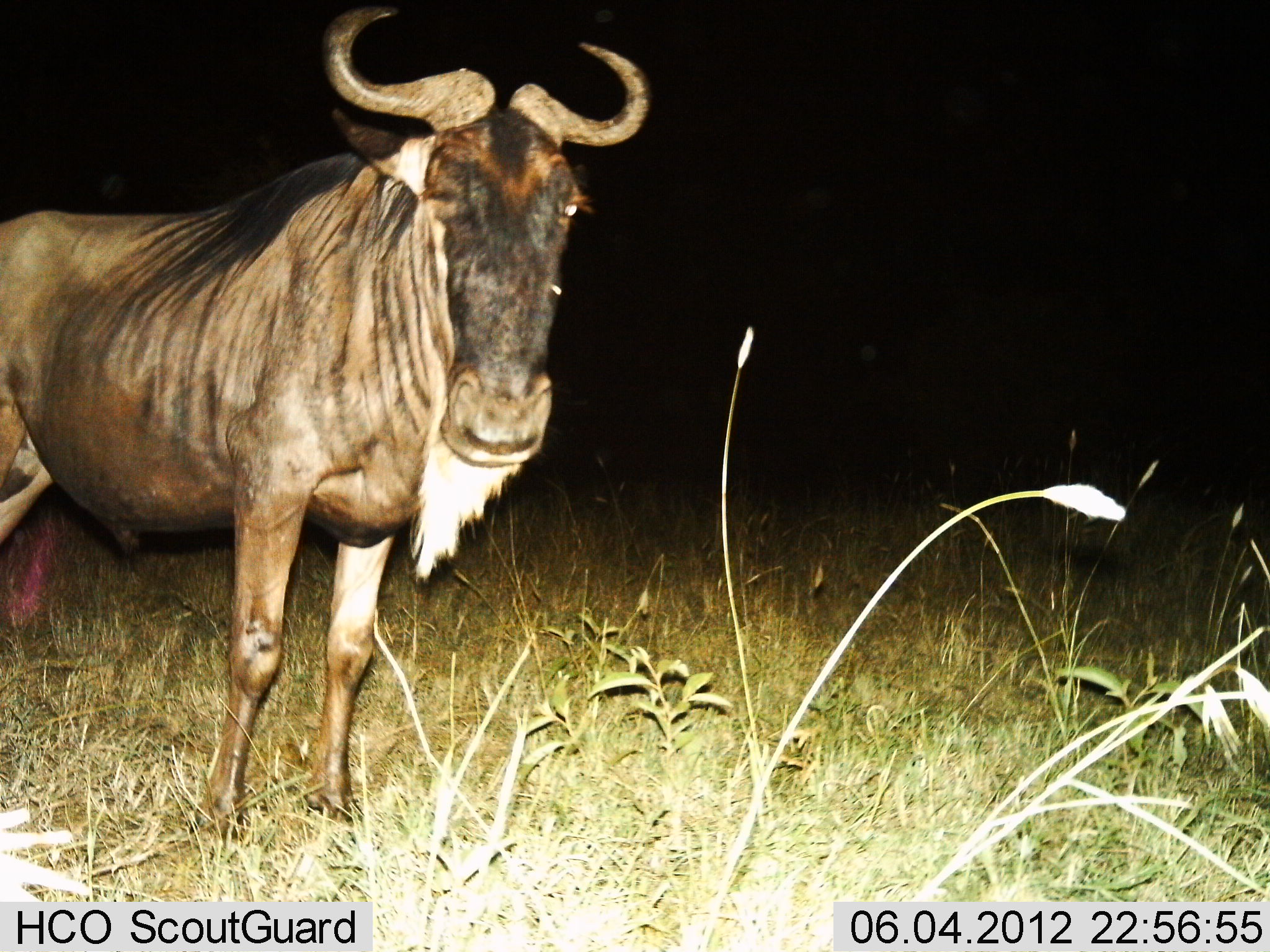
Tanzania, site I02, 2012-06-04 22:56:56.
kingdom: Animalia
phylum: Chordata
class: Mammalia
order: Artiodactyla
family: Bovidae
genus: Connochaetes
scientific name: Connochaetes taurinus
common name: blue wildebeest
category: wildebeest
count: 1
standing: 100%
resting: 0%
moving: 0%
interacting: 0%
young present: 0%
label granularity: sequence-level